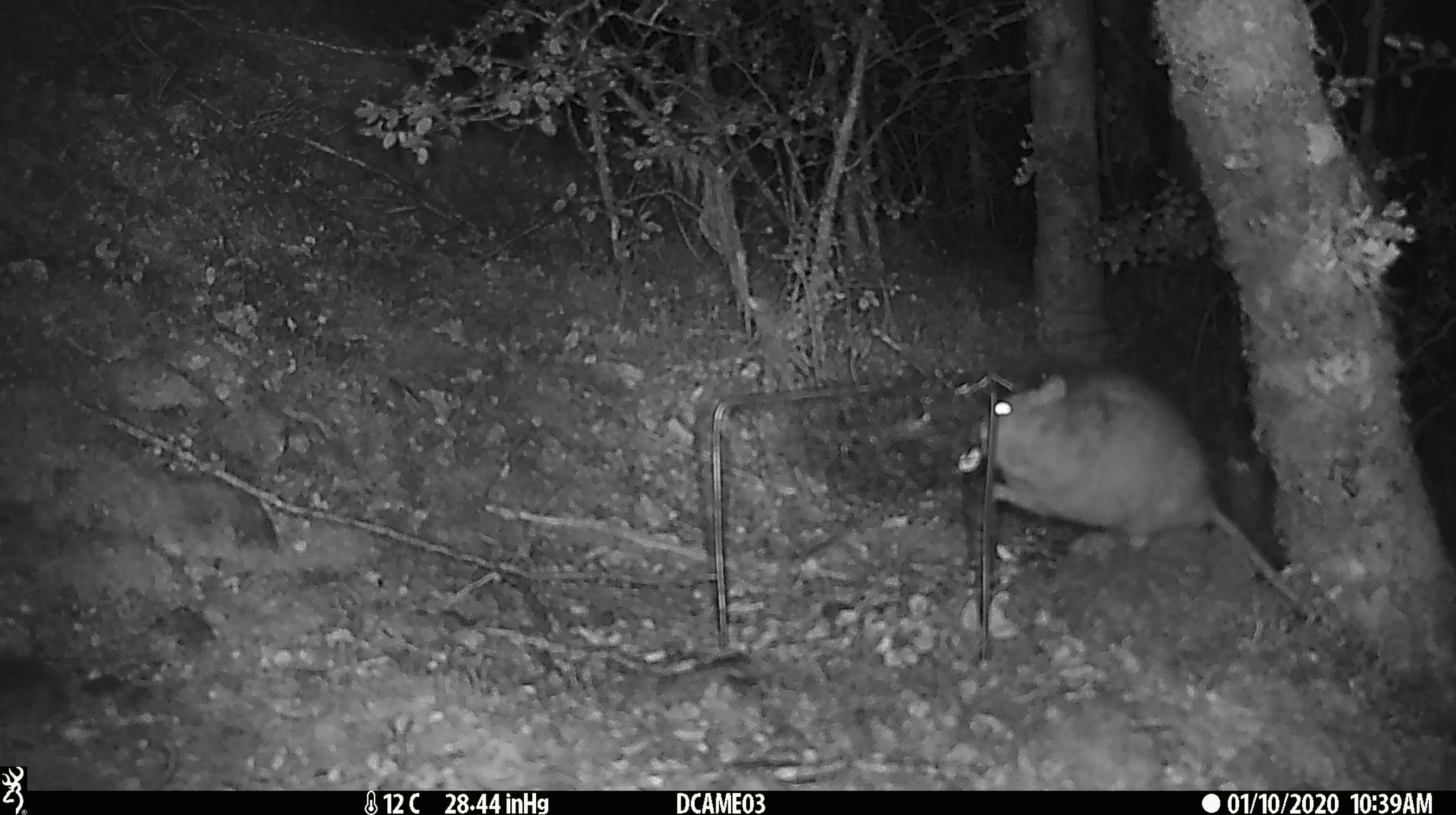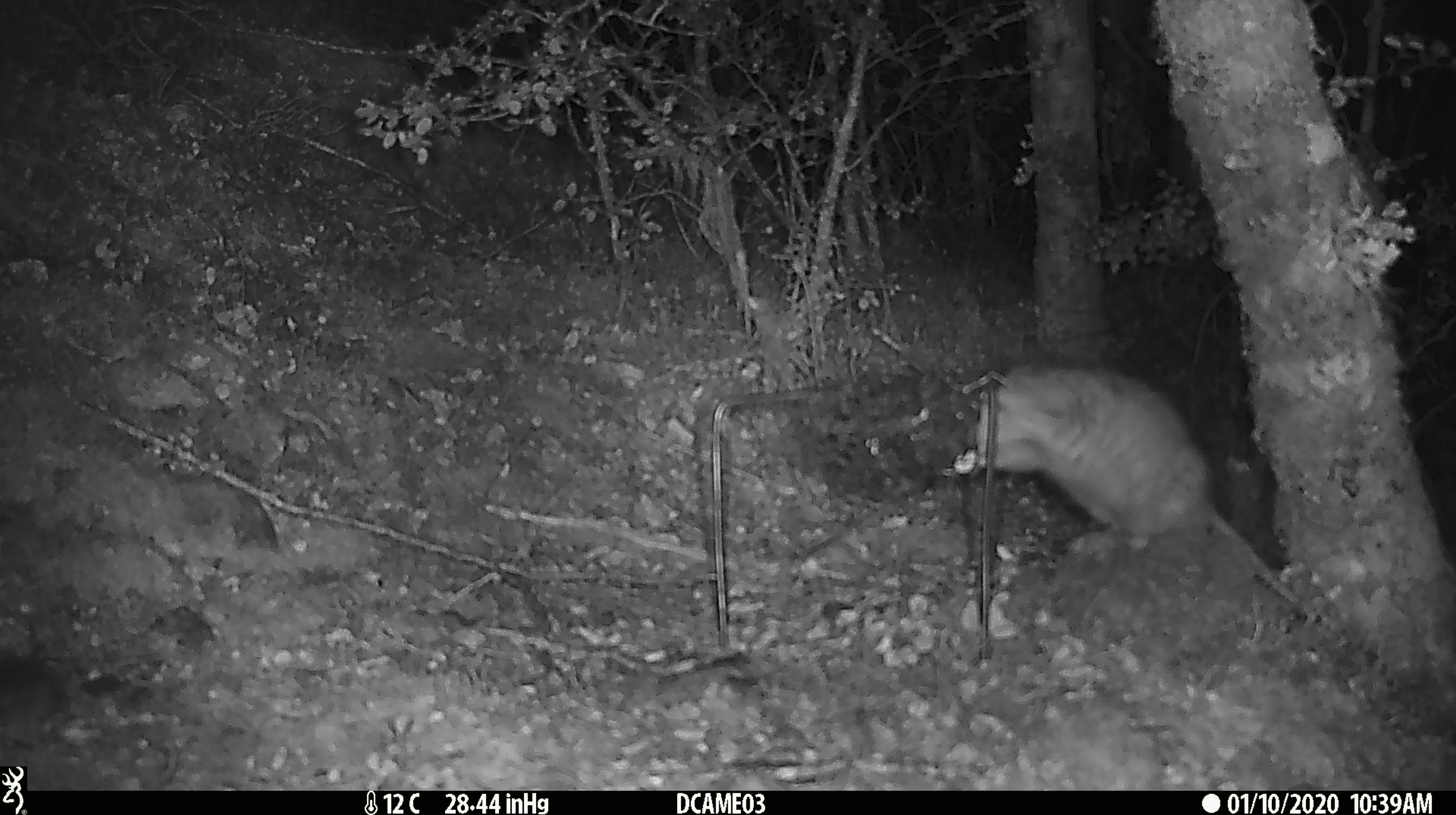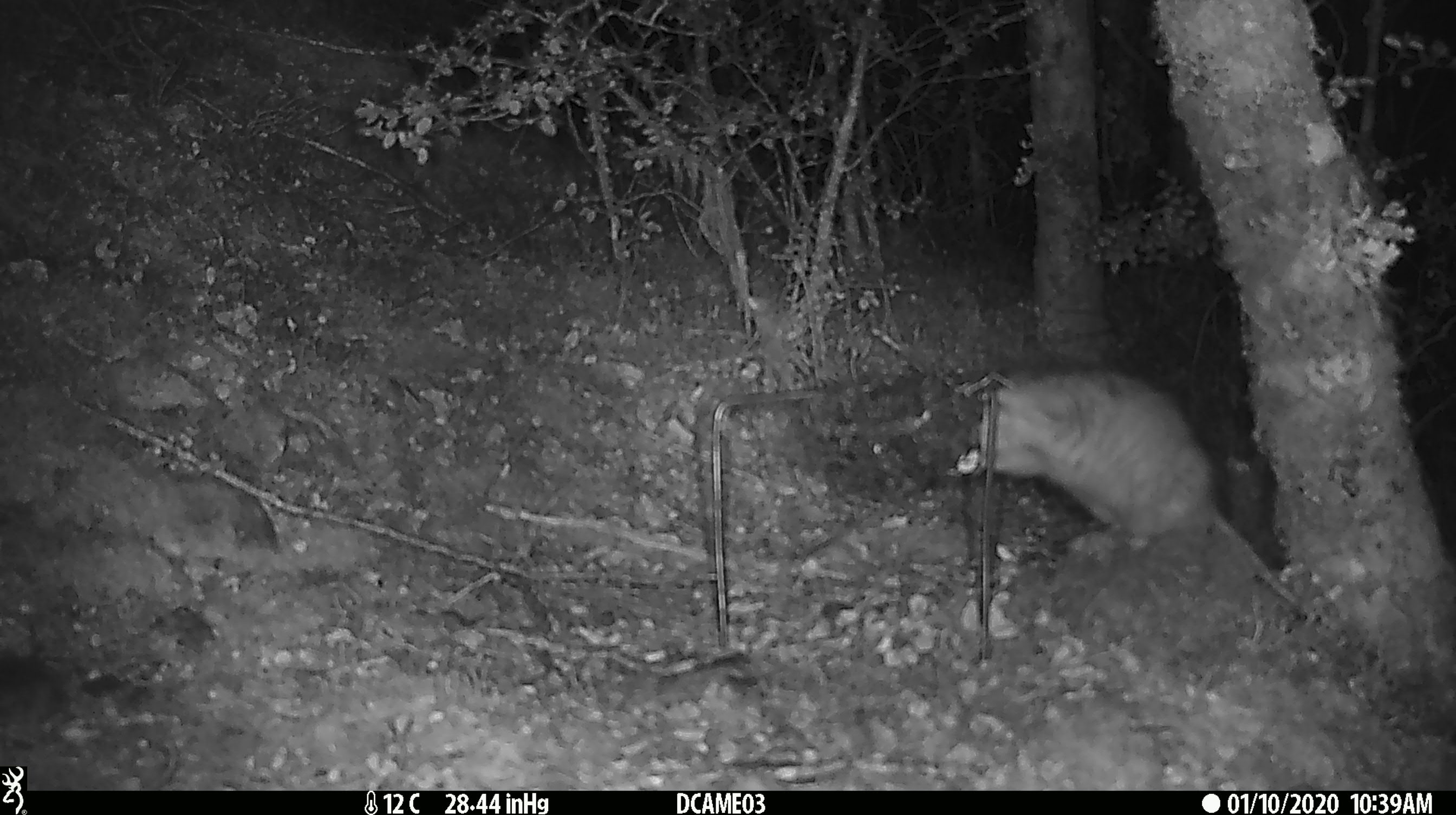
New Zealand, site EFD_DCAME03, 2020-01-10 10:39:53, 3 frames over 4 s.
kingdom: Animalia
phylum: Chordata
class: Mammalia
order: Rodentia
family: Muridae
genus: Rattus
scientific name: Rattus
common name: rat